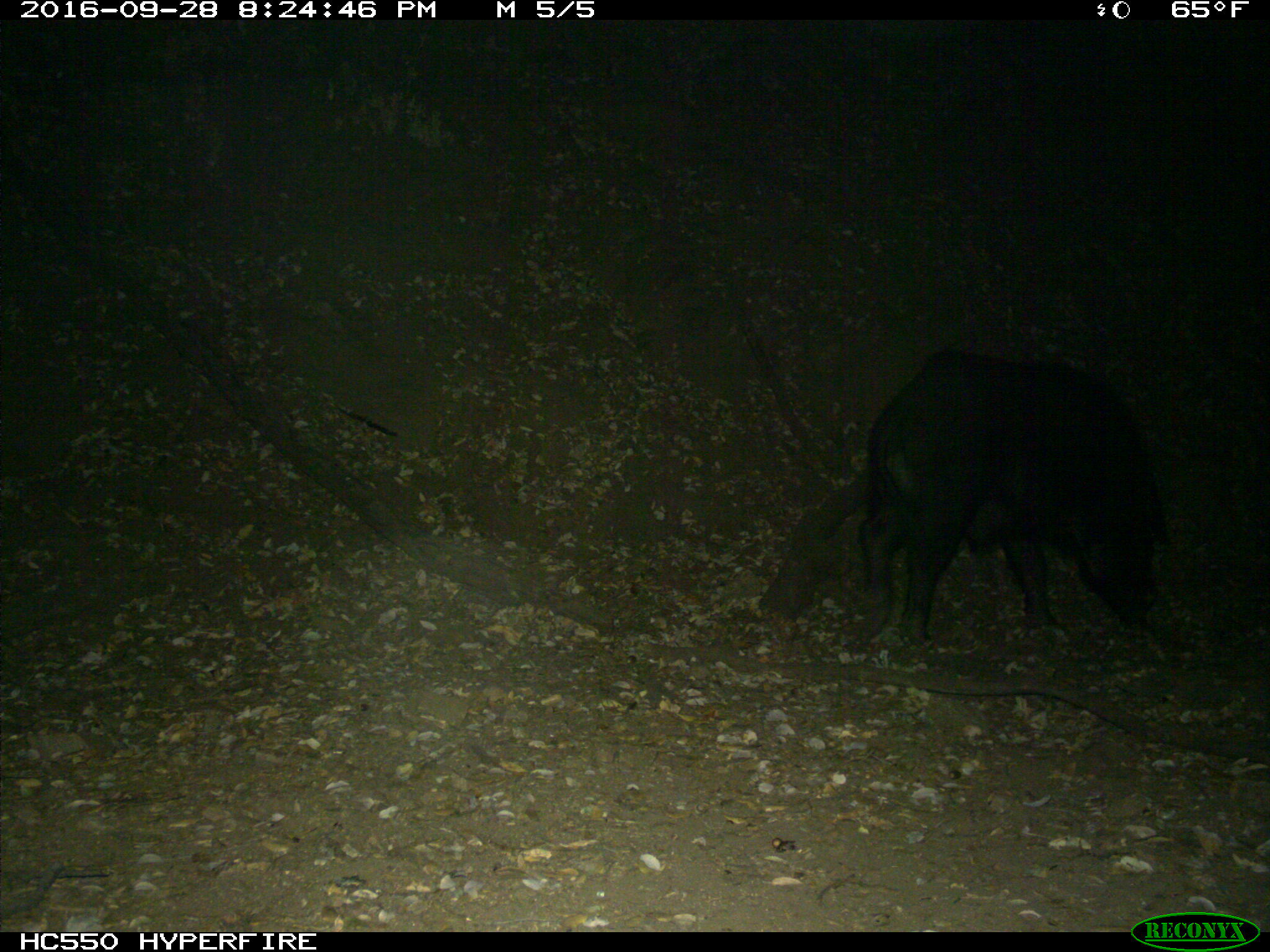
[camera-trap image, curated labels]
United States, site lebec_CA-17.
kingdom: Animalia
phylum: Chordata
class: Mammalia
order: Artiodactyla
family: Suidae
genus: Sus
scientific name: Sus scrofa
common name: wild boar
Sus scrofa (wild boar).